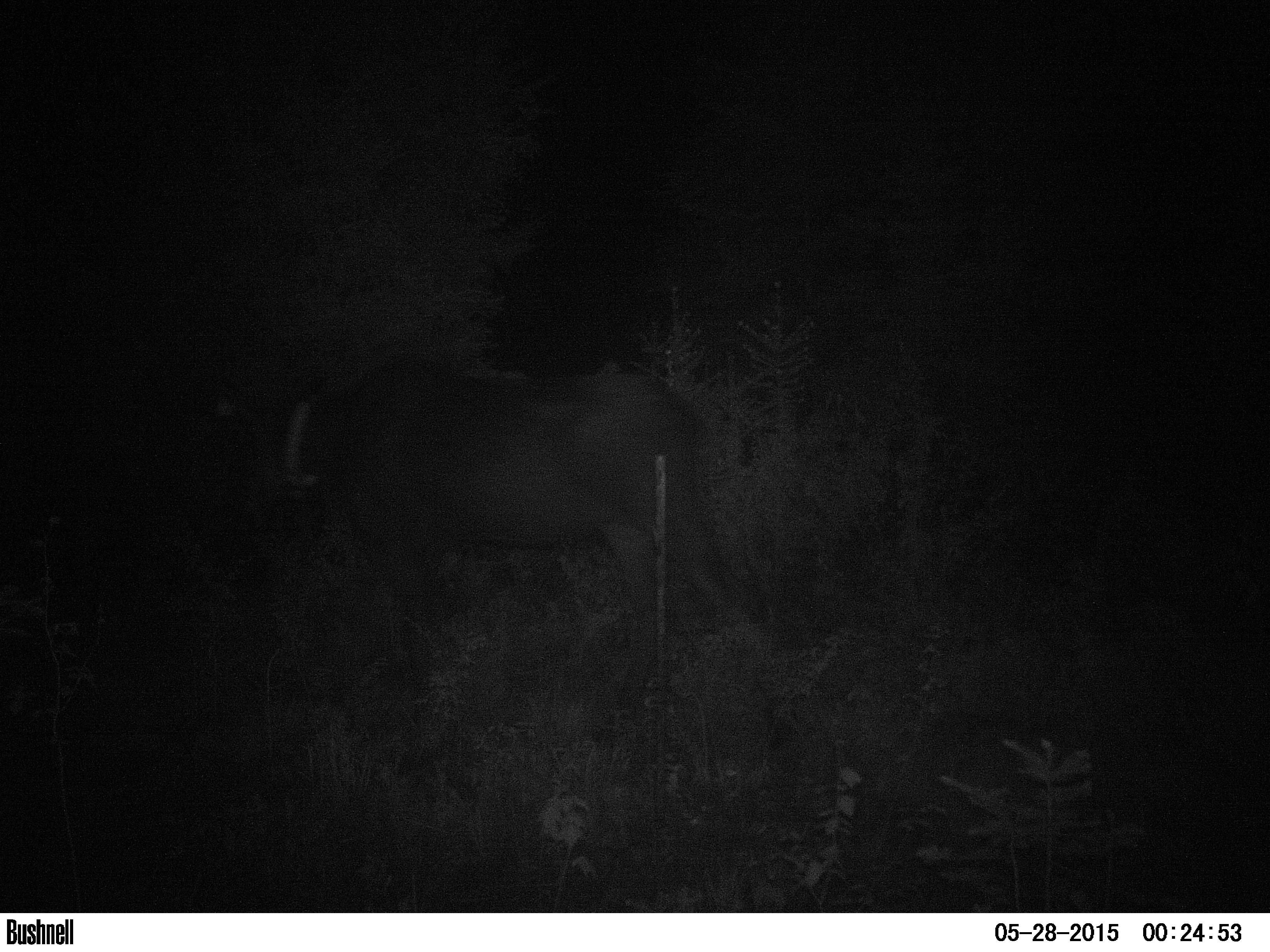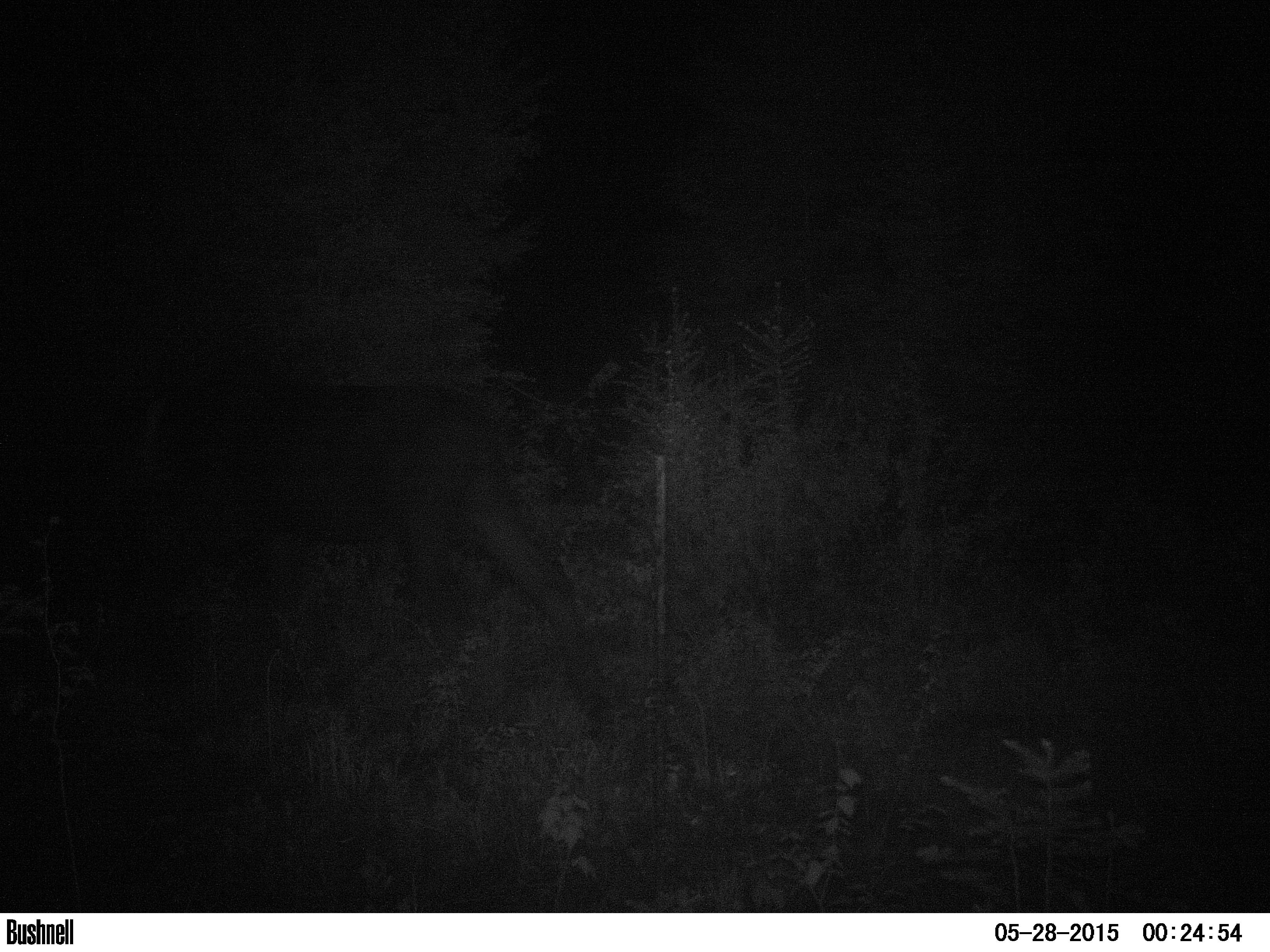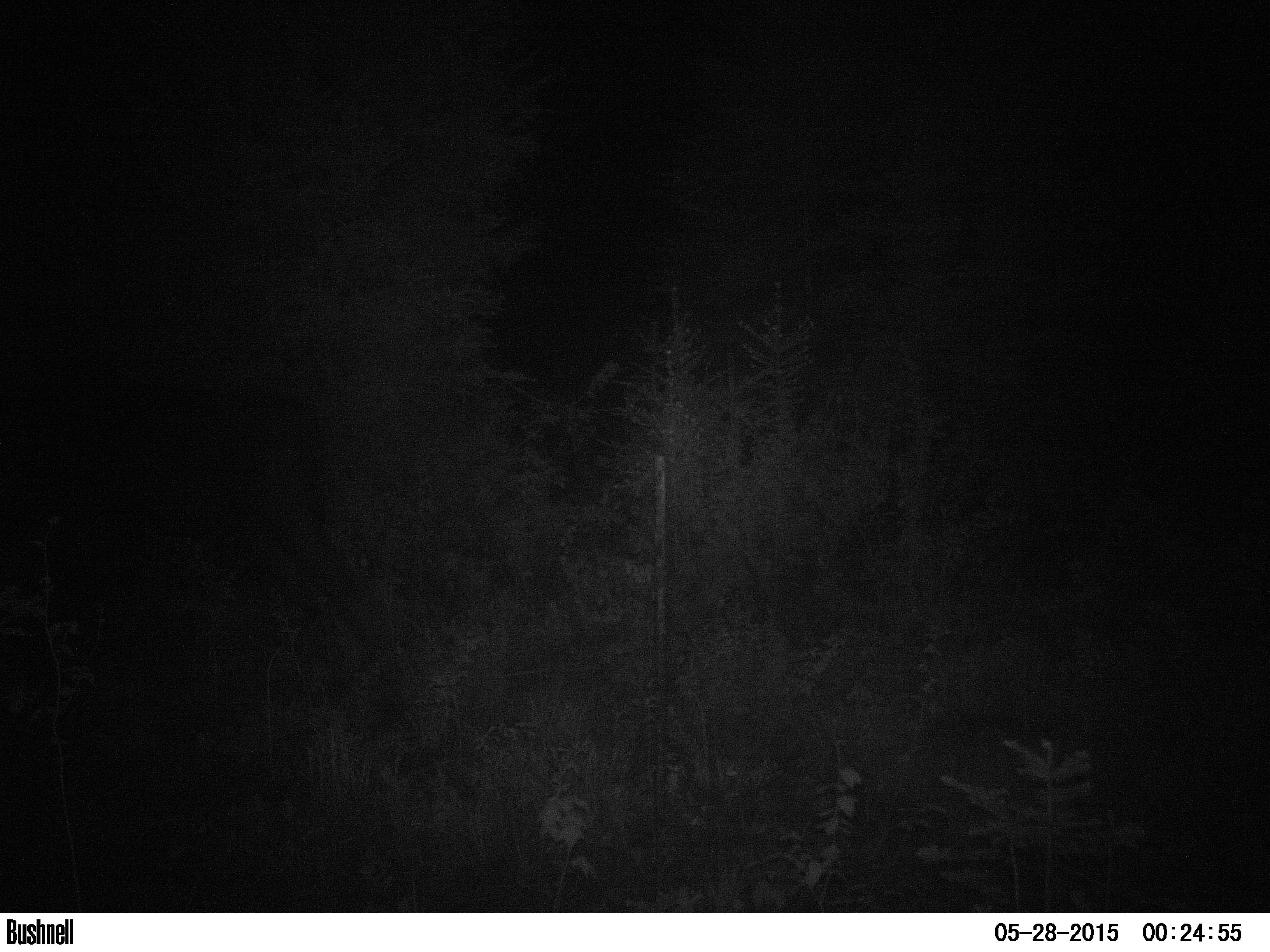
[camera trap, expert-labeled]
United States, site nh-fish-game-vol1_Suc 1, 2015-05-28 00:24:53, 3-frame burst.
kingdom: Animalia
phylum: Chordata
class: Mammalia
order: Artiodactyla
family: Cervidae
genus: Alces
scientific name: Alces alces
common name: moose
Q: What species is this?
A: Moose (Alces alces).